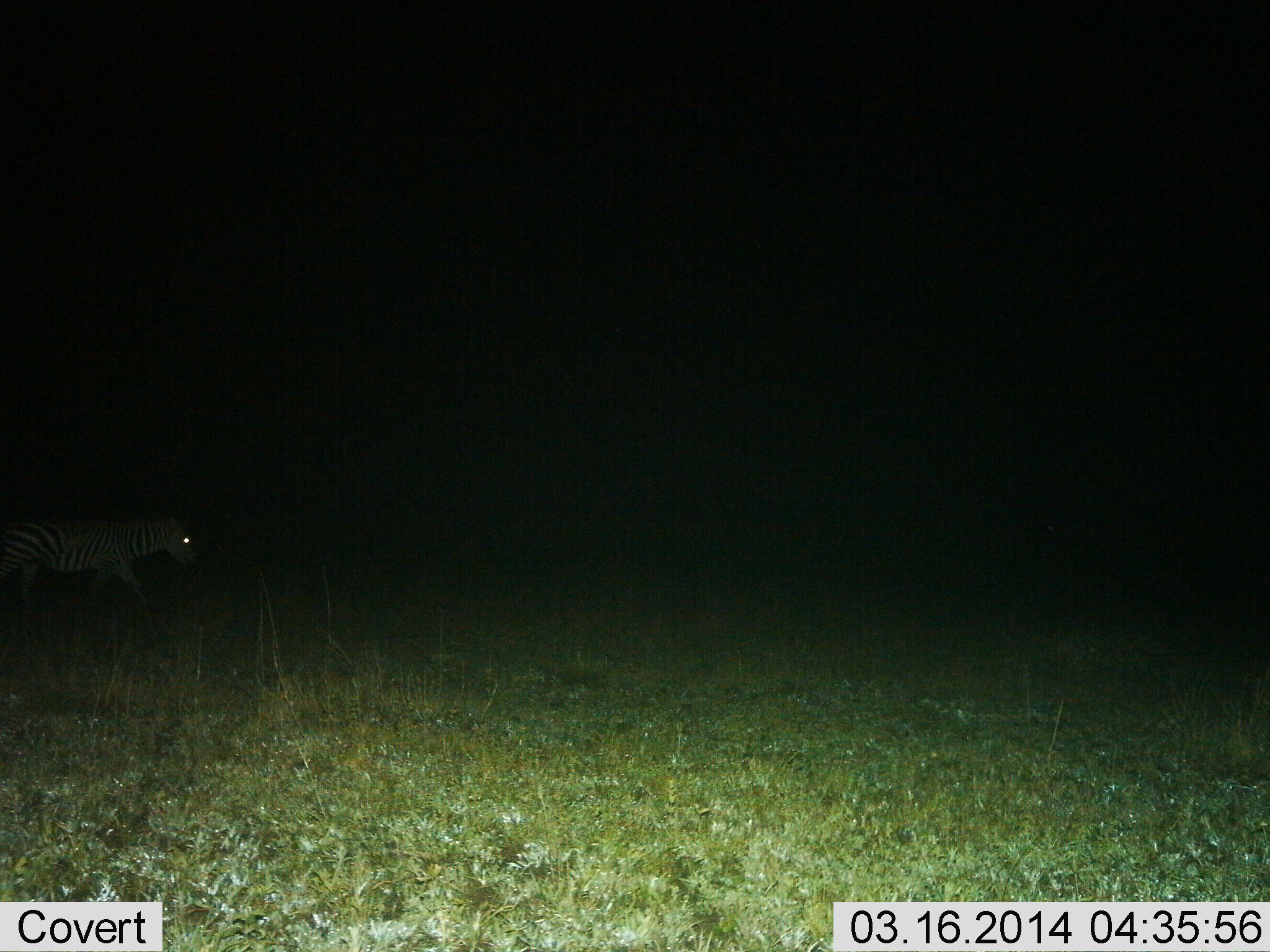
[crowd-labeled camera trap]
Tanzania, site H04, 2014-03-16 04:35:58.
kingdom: Animalia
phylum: Chordata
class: Mammalia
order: Perissodactyla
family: Equidae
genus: Equus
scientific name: Equus quagga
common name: plains zebra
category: zebra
Zebra (plains zebra) (Equus quagga), count 1. Behavior (volunteer vote fractions): standing 0%, resting 0%, moving 100%, interacting 0%. Young present (vote fraction): 0%. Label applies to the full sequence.